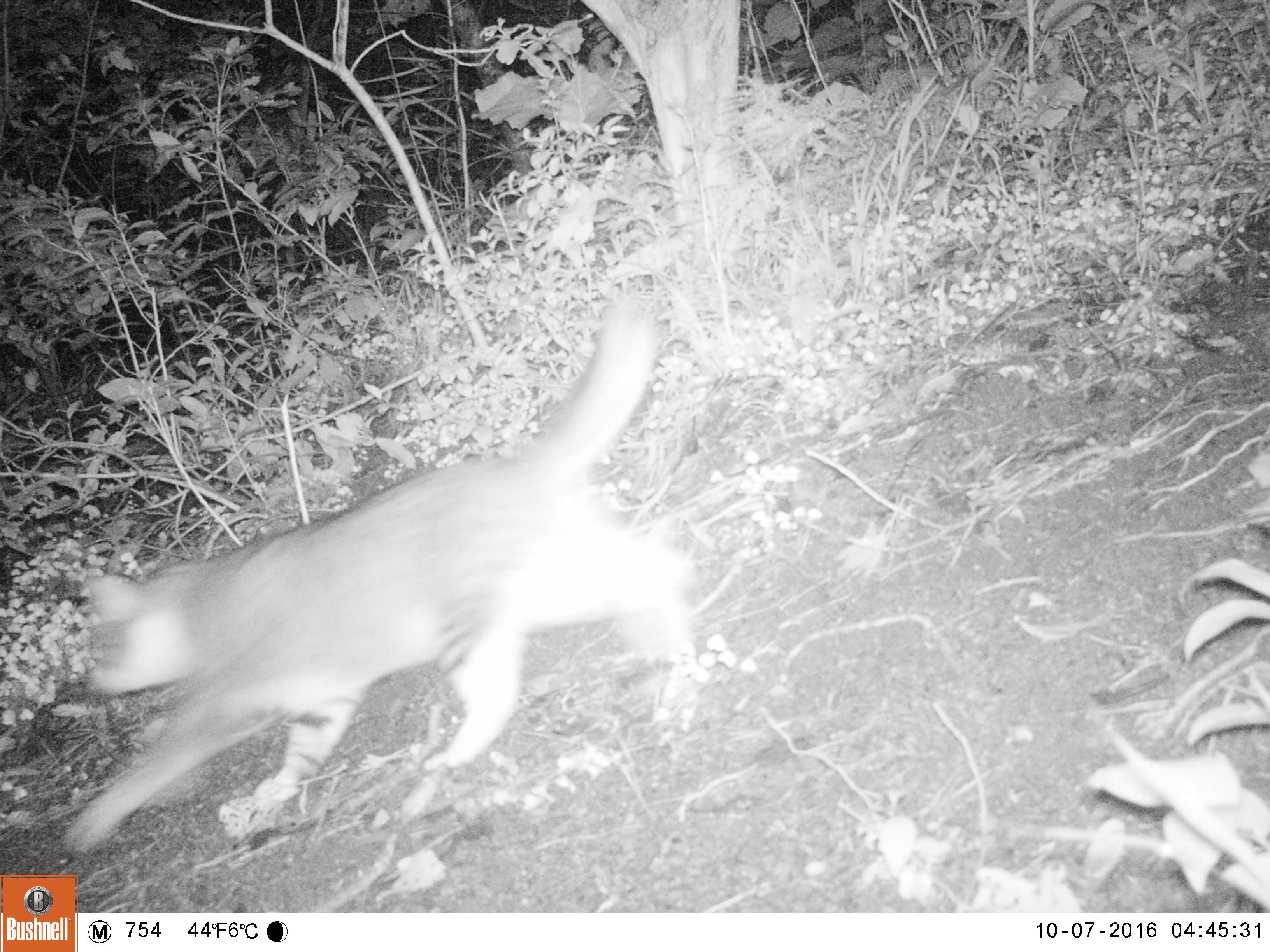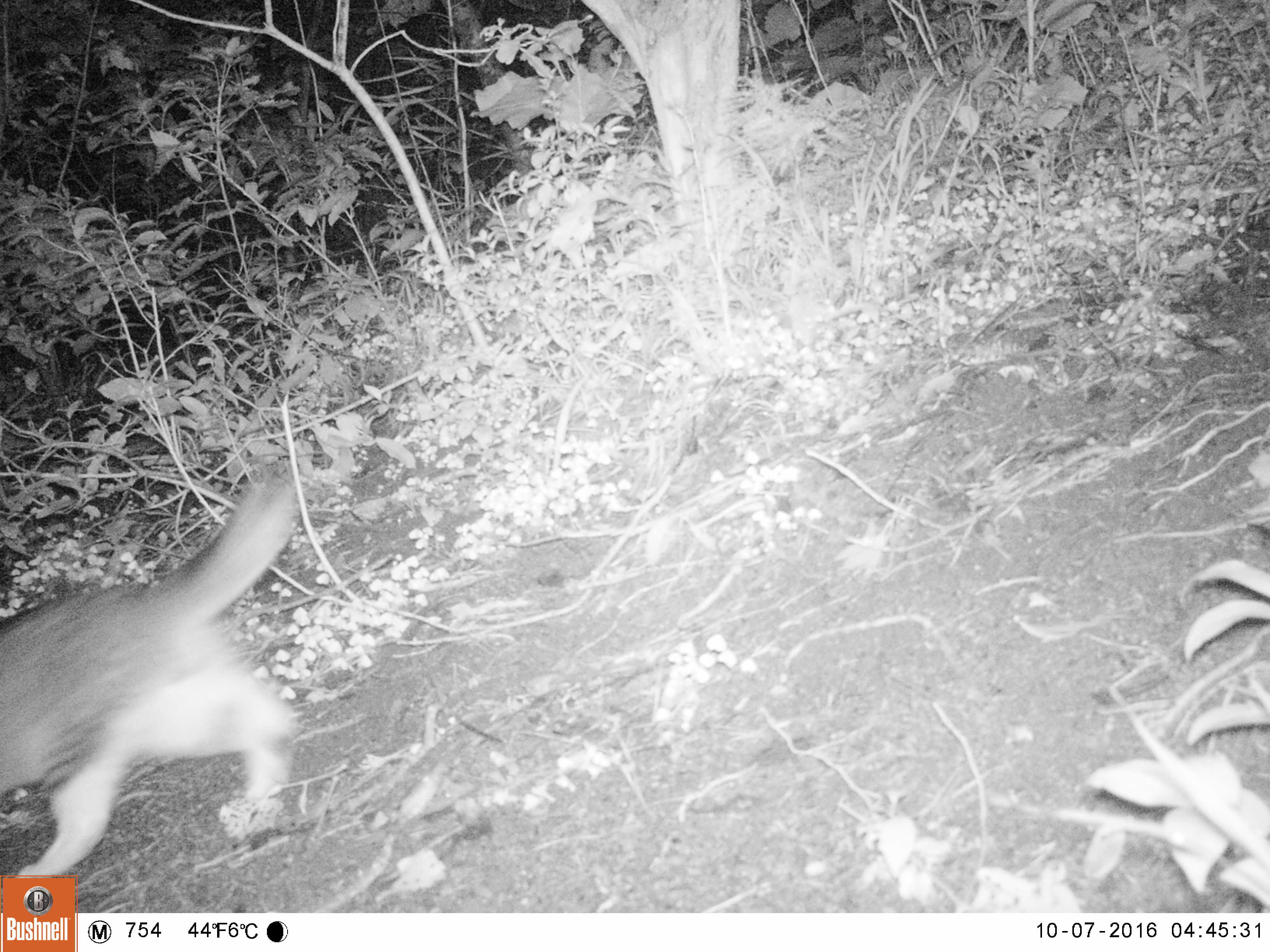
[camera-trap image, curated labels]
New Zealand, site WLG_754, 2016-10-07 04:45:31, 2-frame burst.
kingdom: Animalia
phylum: Chordata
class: Mammalia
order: Carnivora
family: Felidae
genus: Felis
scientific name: Felis catus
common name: domestic cat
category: cat